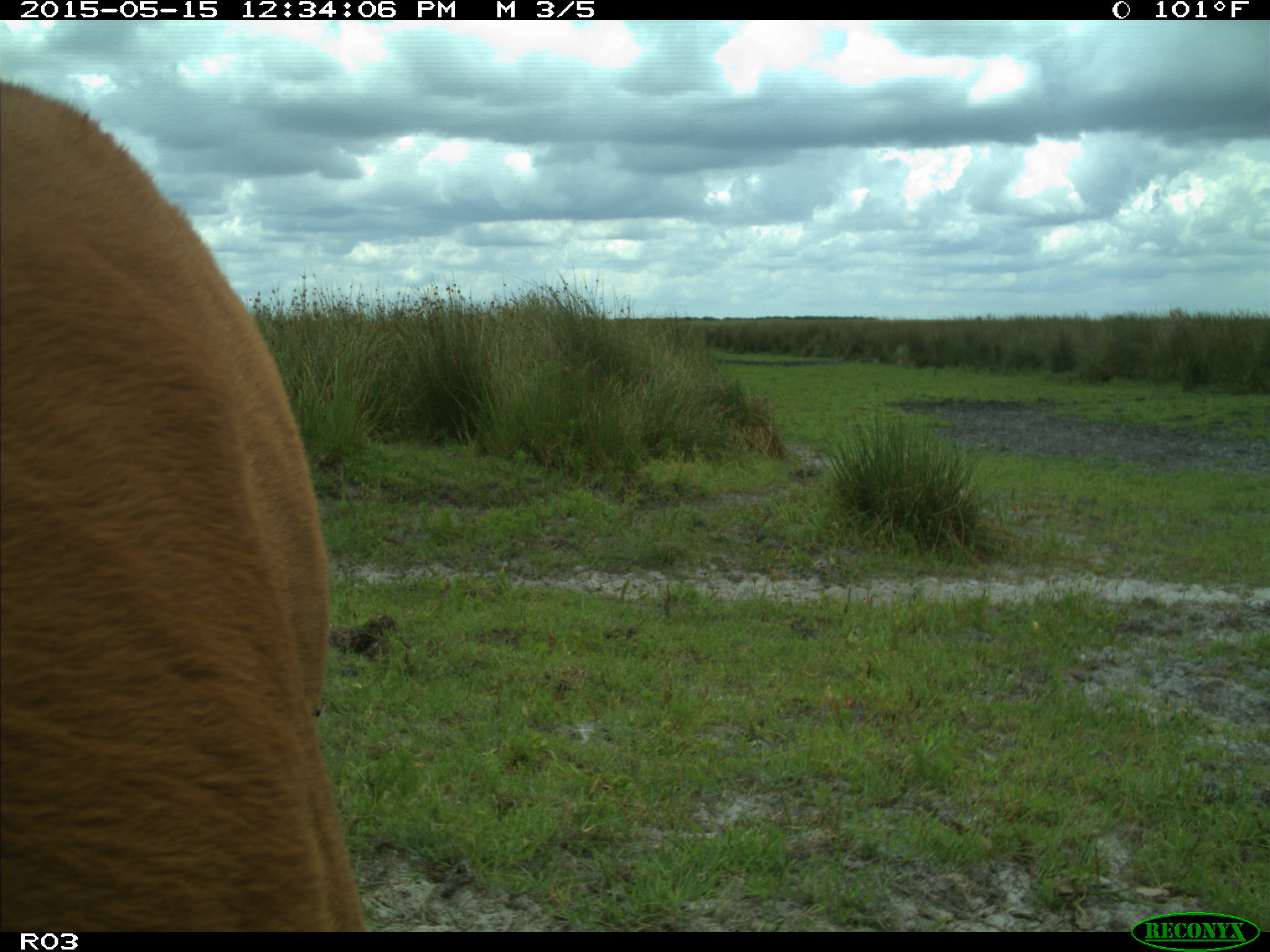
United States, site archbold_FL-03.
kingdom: Animalia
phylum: Chordata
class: Mammalia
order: Artiodactyla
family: Bovidae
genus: Bos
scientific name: Bos taurus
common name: domestic cow